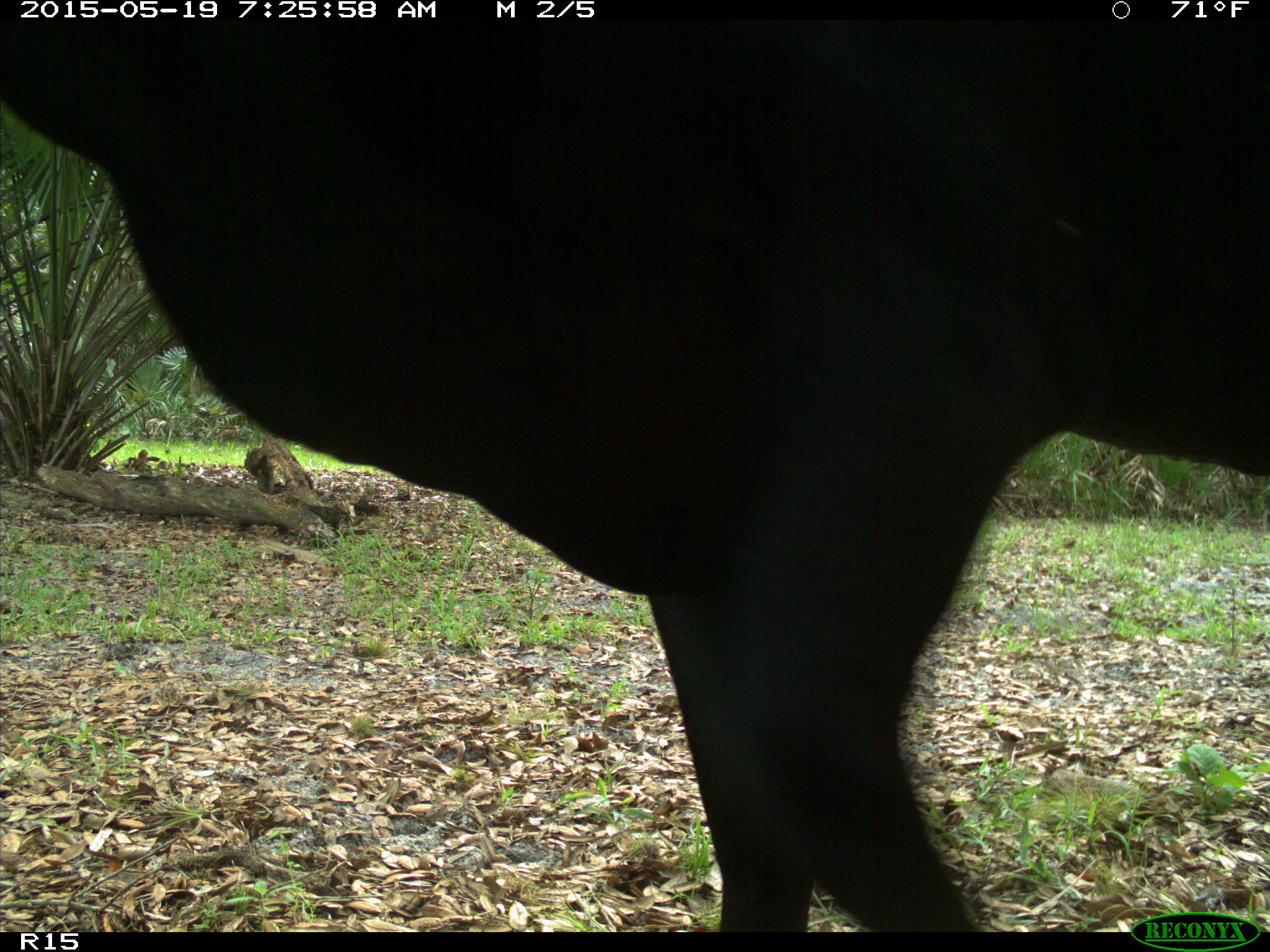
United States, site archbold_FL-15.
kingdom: Animalia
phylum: Chordata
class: Mammalia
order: Artiodactyla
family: Bovidae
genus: Bos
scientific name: Bos taurus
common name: domestic cow